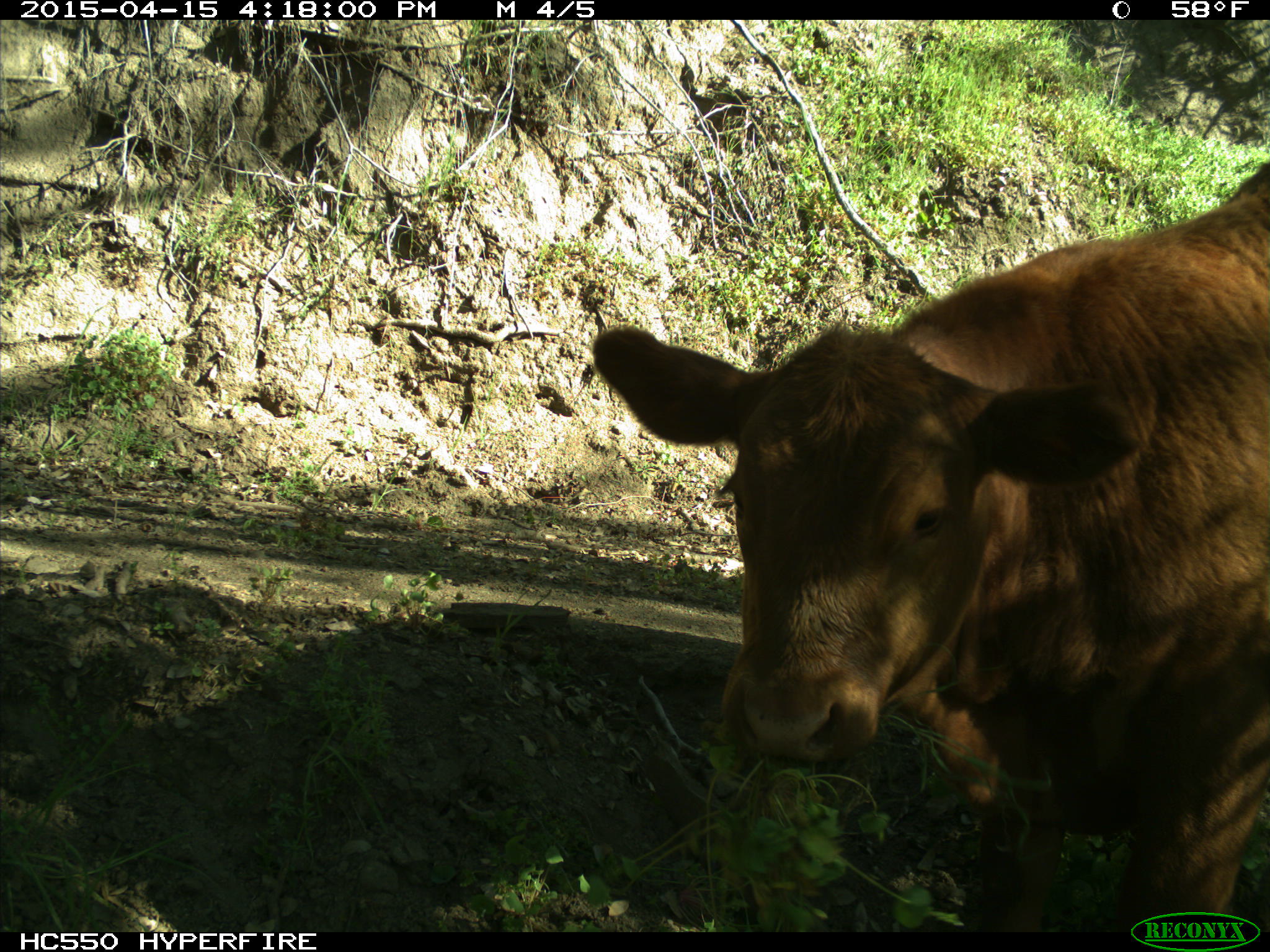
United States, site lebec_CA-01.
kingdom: Animalia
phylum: Chordata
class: Mammalia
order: Artiodactyla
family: Bovidae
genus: Bos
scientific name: Bos taurus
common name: domestic cow